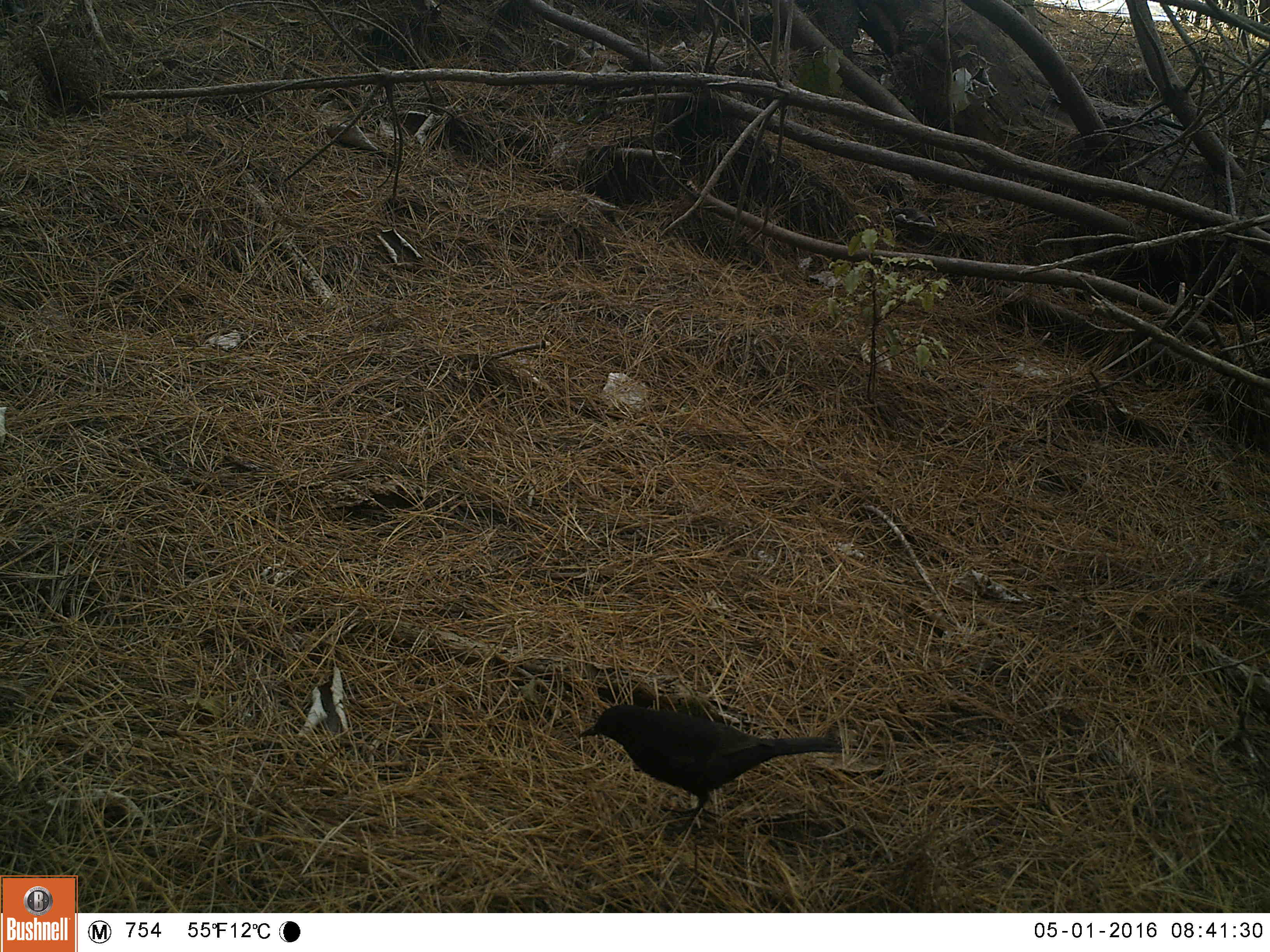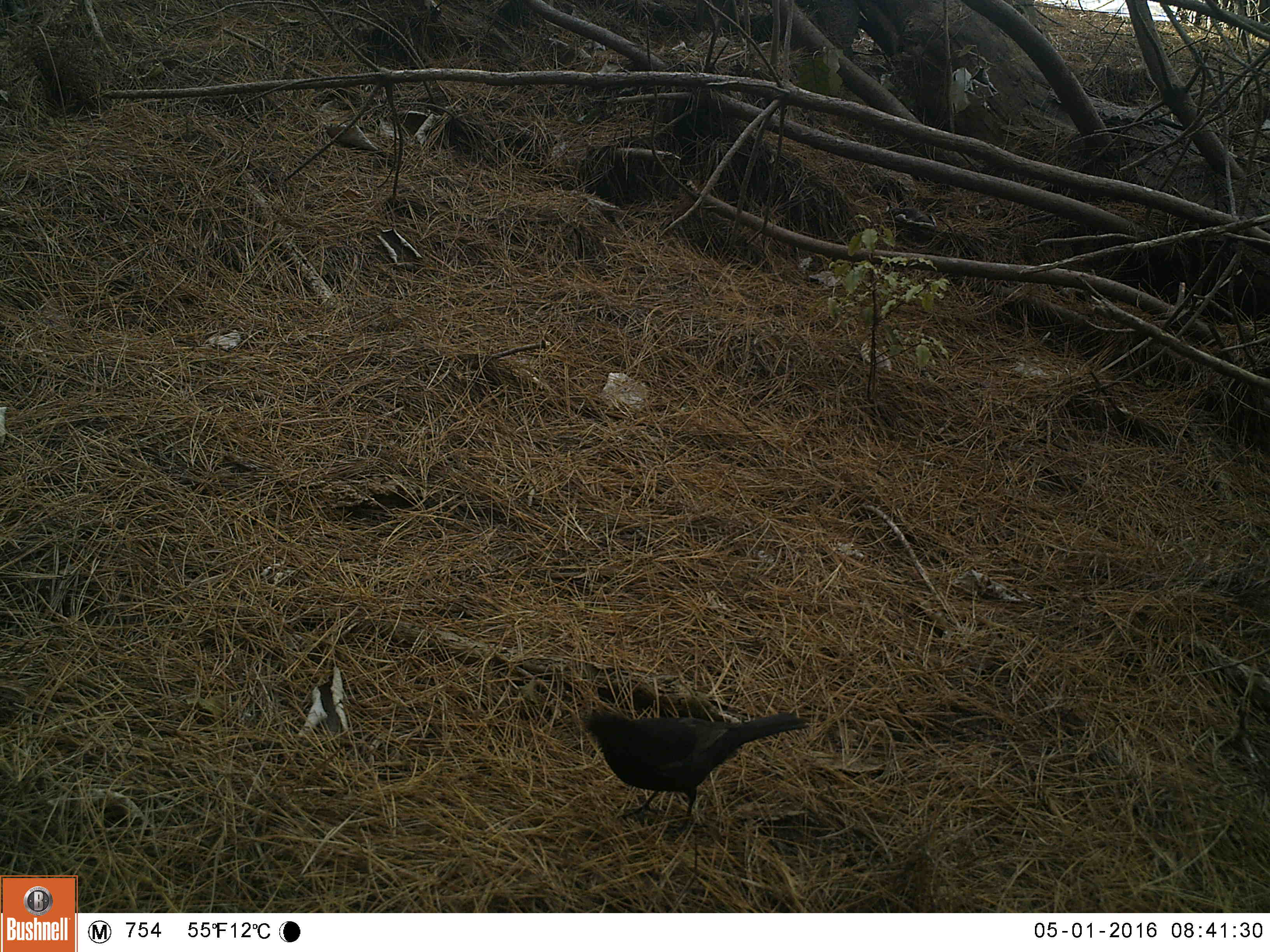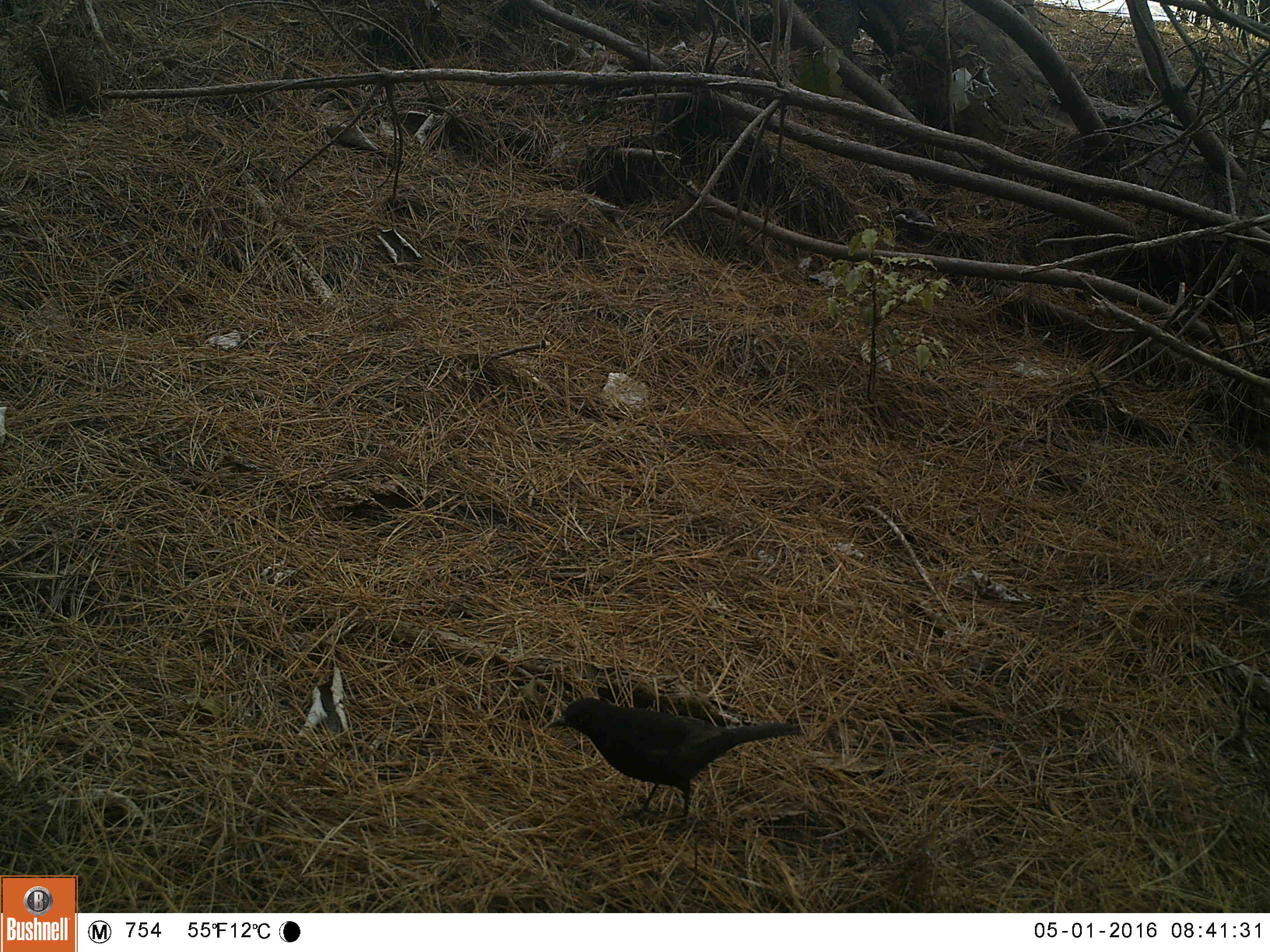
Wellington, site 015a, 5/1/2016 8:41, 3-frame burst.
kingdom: Animalia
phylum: Chordata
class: Aves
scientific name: Aves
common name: bird